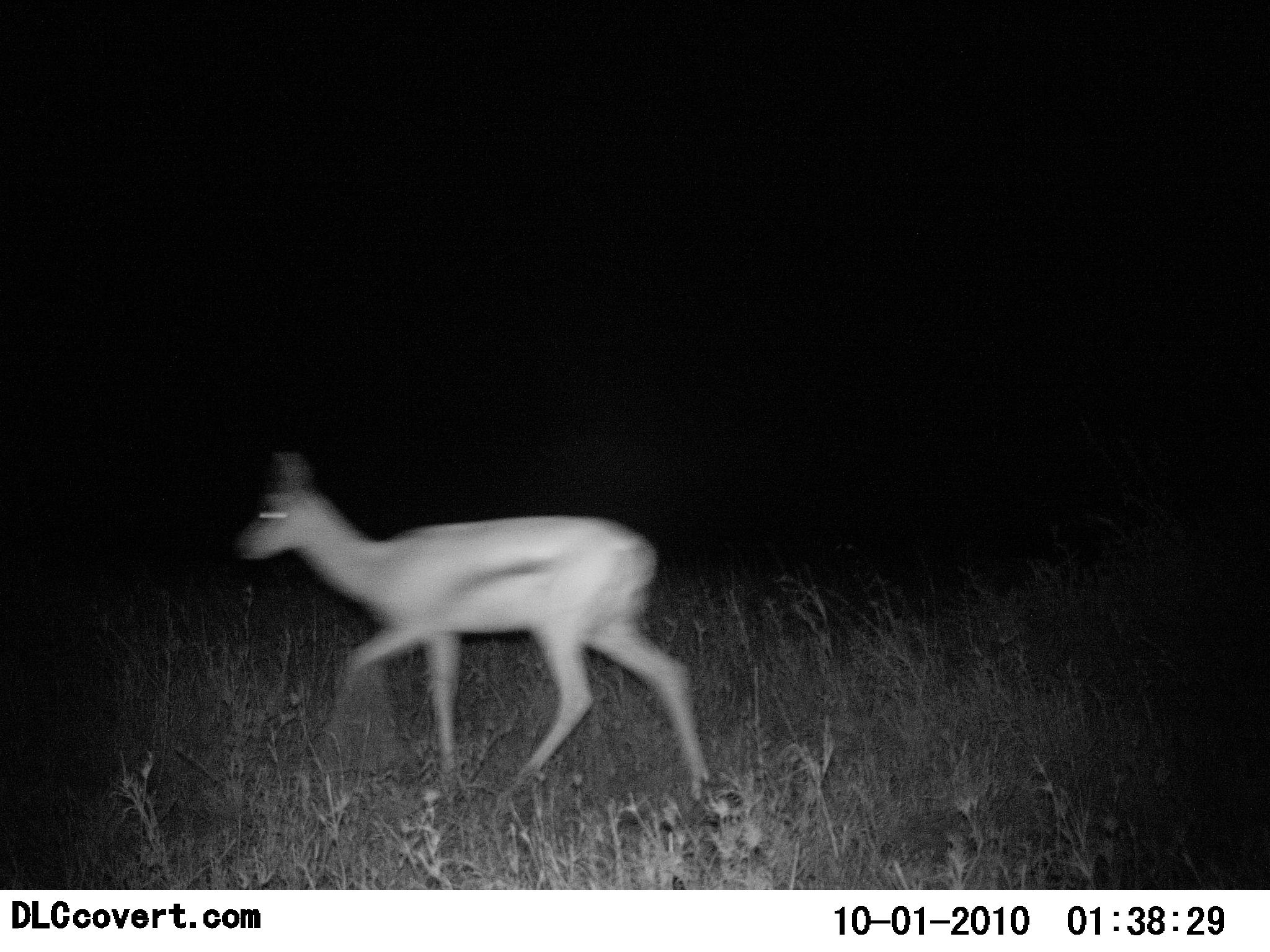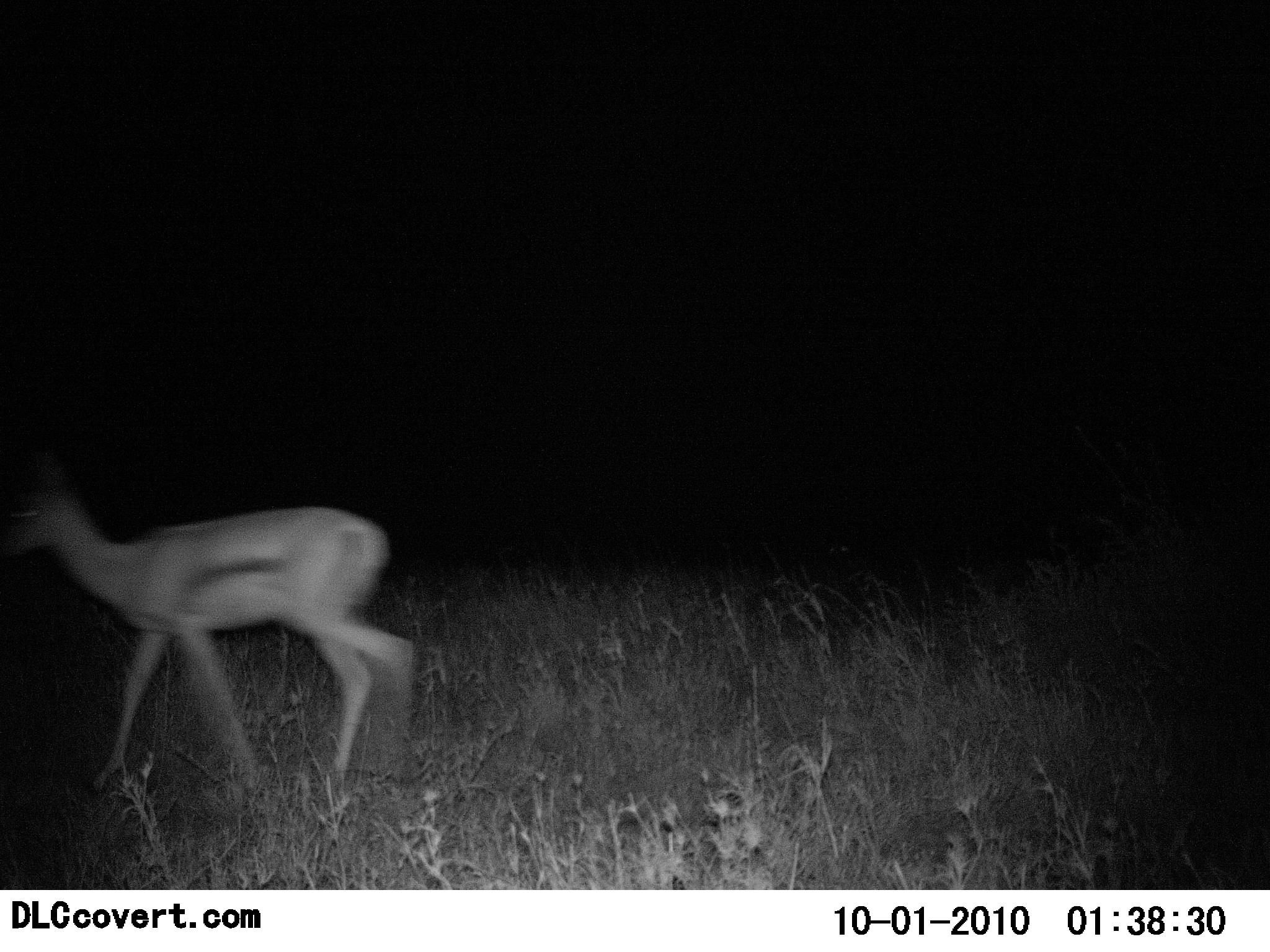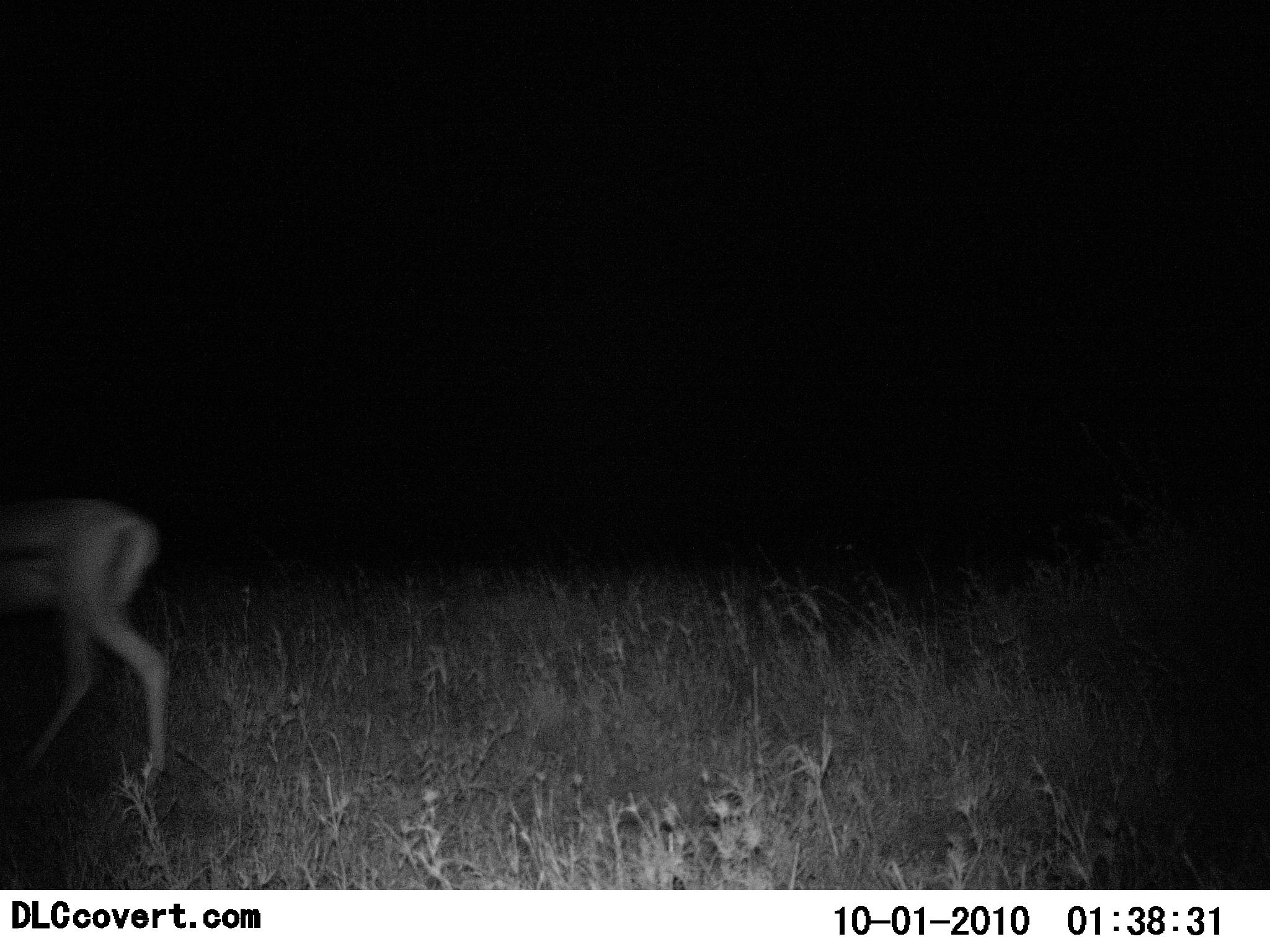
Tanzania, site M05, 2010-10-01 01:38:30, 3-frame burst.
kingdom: Animalia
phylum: Chordata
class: Mammalia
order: Artiodactyla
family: Bovidae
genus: Eudorcas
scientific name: Eudorcas thomsonii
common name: thomson's gazelle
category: gazellethomsons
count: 1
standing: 0%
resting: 0%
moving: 100%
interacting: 0%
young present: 8%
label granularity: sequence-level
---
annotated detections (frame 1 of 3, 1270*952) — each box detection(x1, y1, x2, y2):
animal: detection(228, 445, 714, 814)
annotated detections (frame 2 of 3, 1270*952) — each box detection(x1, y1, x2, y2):
animal: detection(0, 478, 423, 808)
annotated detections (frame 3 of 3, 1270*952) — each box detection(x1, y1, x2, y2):
animal: detection(0, 493, 172, 794)